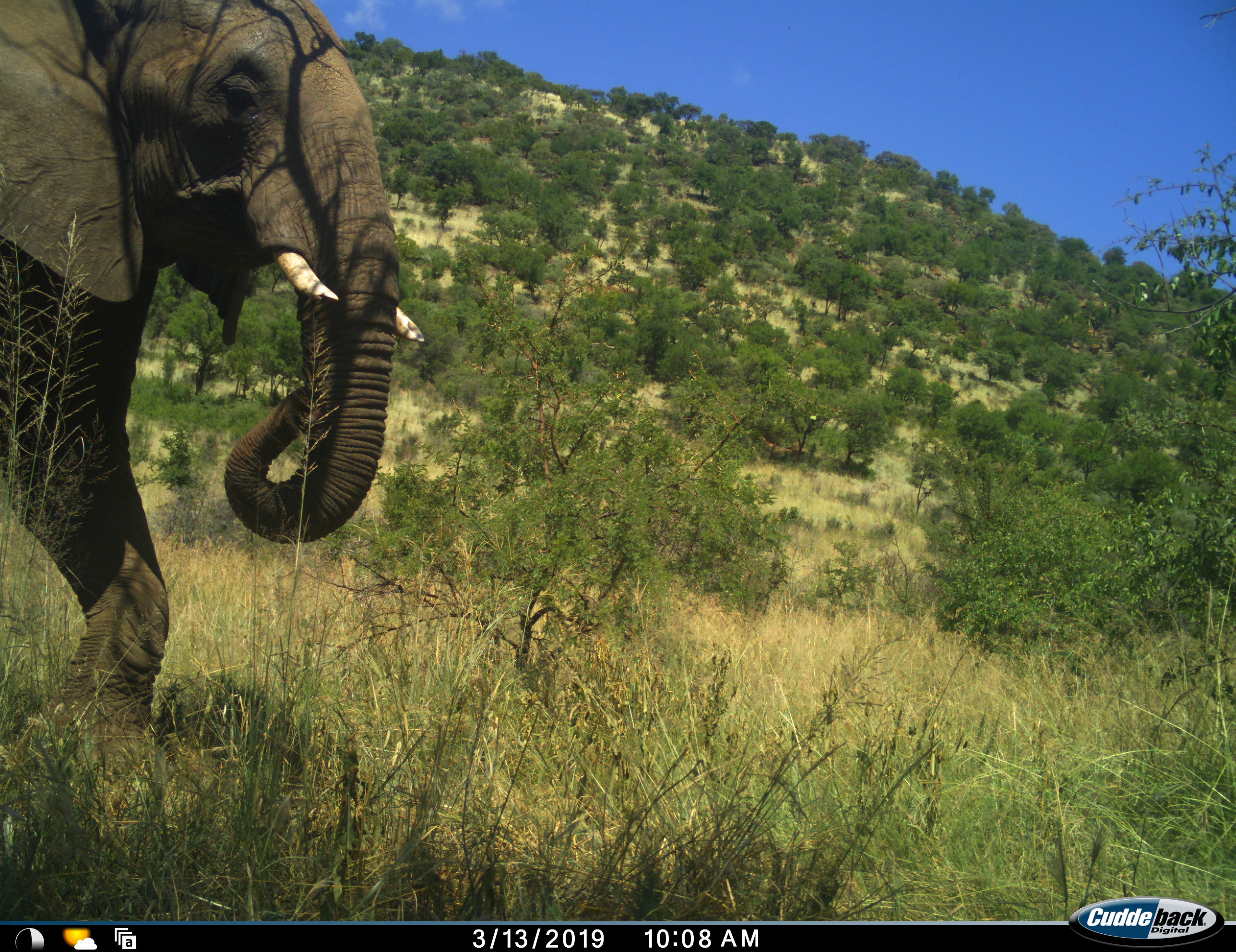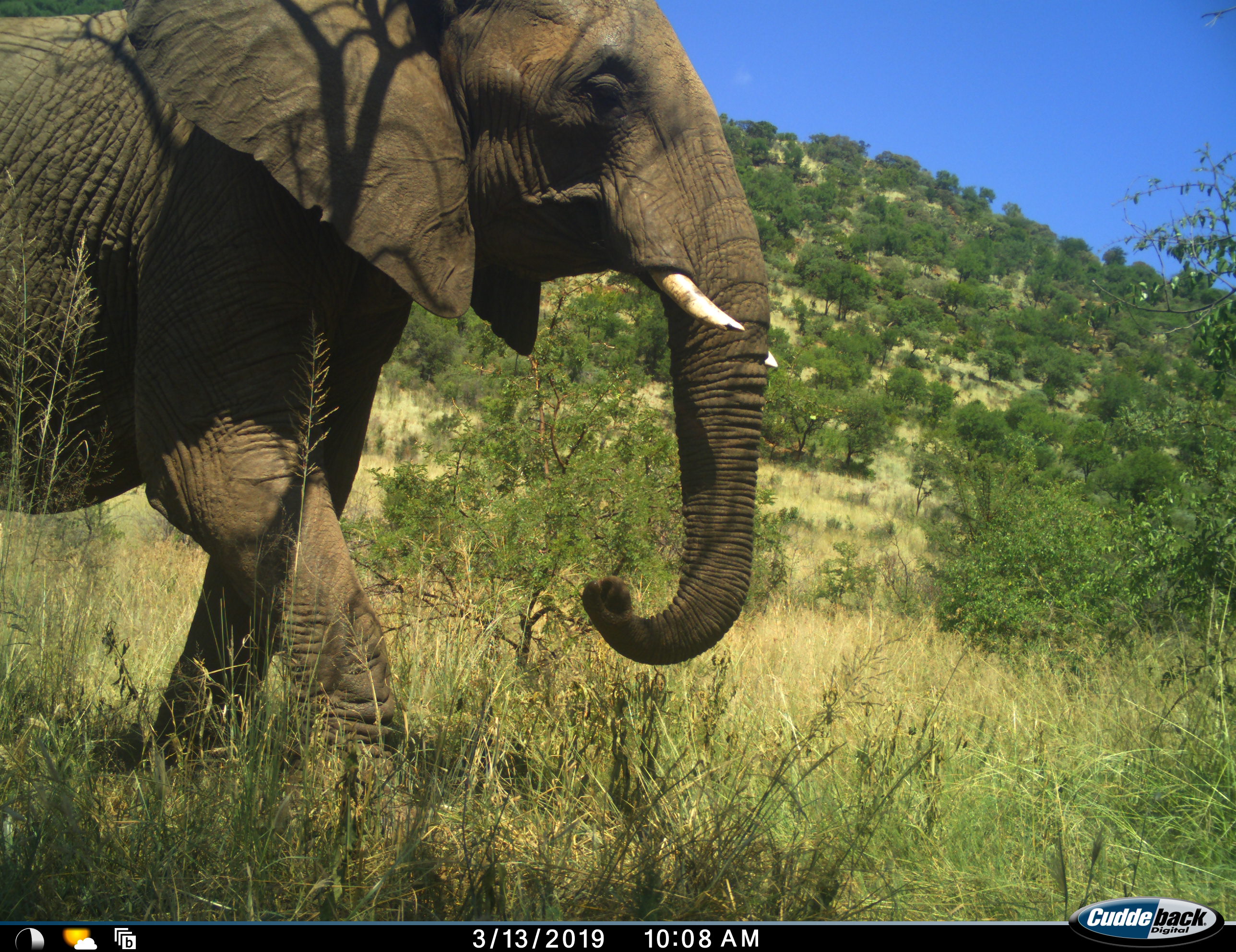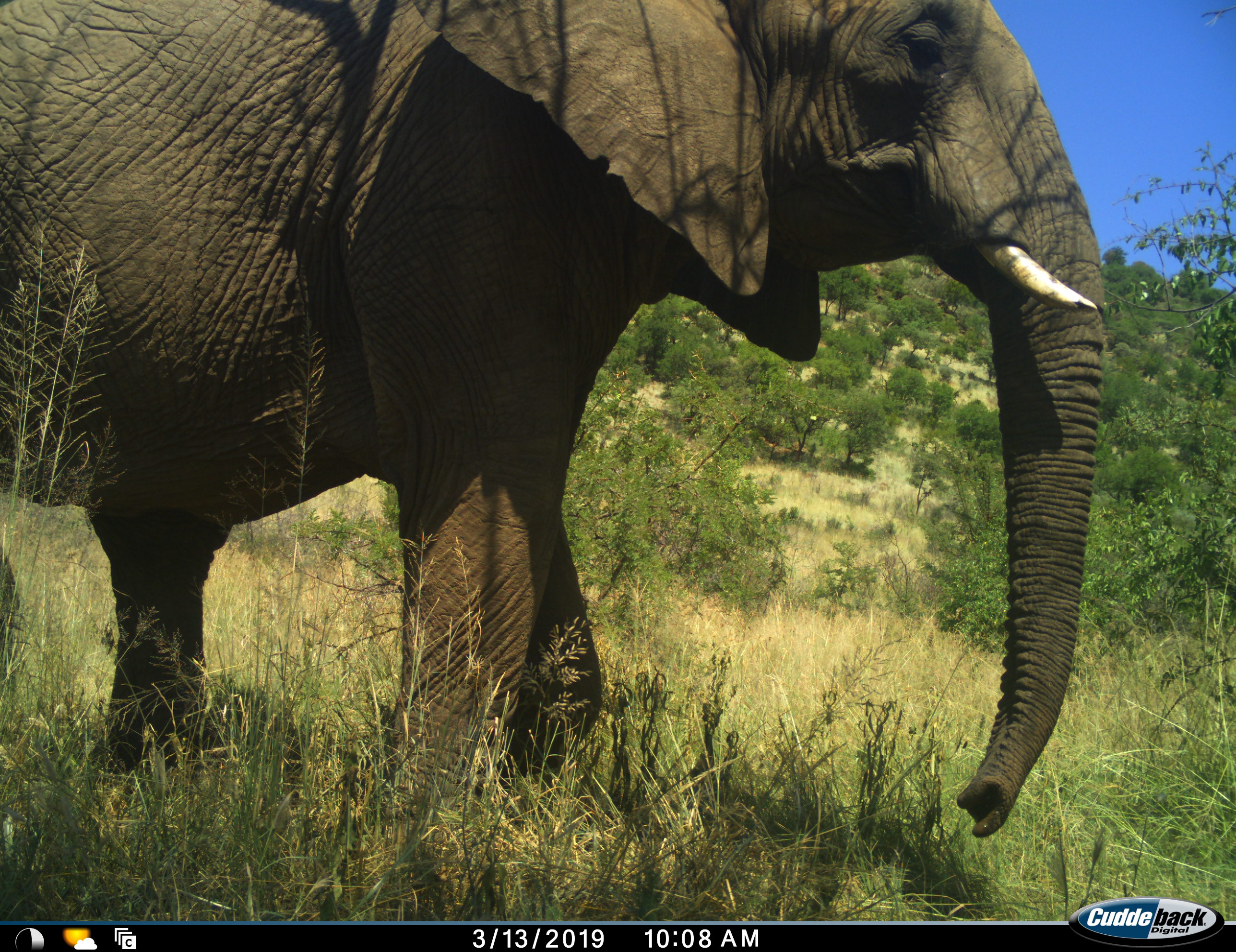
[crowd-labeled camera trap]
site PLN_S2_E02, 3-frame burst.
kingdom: Animalia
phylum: Chordata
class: Mammalia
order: Proboscidea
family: Elephantidae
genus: Loxodonta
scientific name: Loxodonta africana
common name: african bush elephant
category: elephant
Elephant (african bush elephant) (Loxodonta africana), count 1. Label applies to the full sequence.